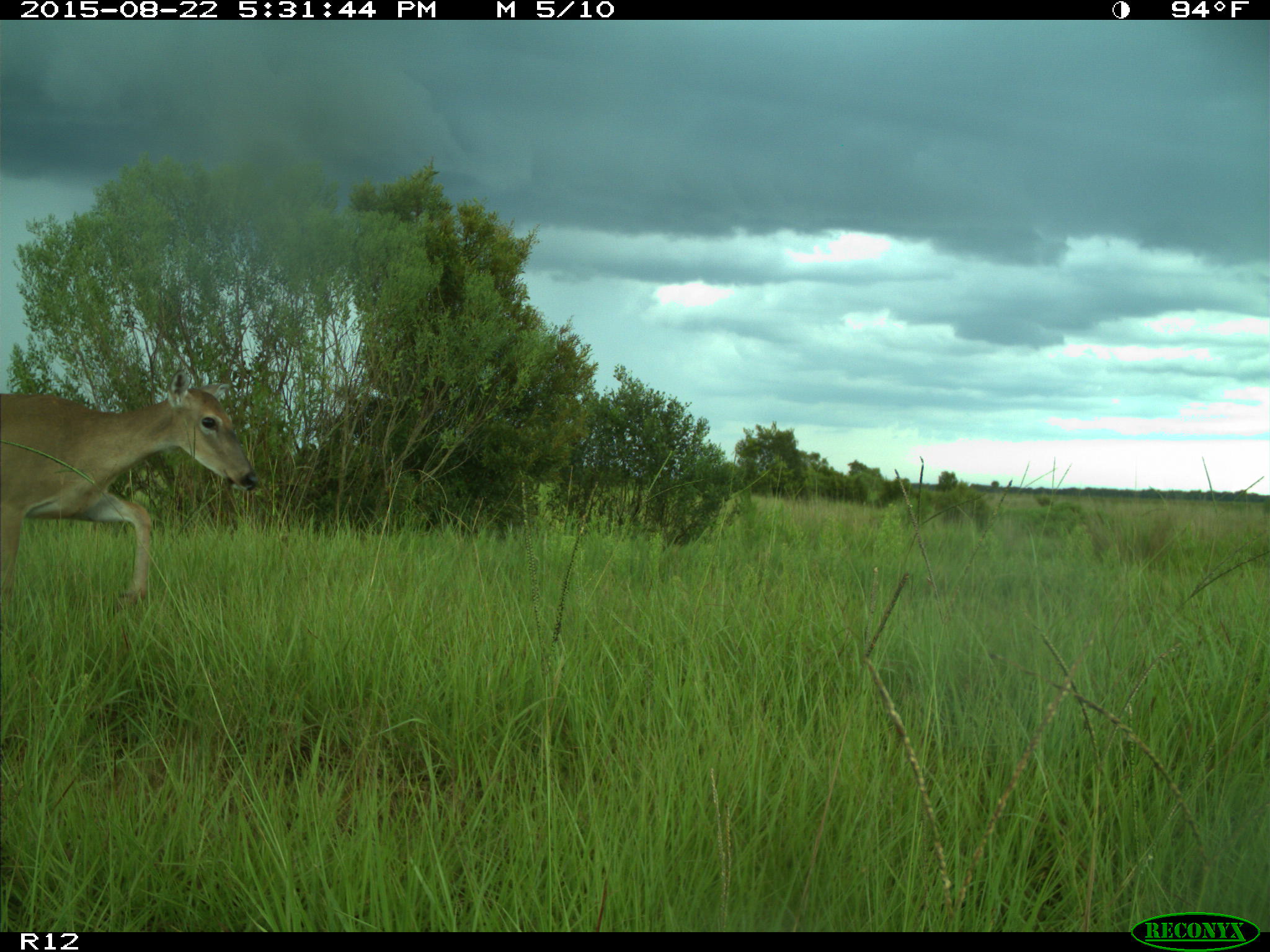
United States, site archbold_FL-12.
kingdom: Animalia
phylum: Chordata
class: Mammalia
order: Artiodactyla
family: Cervidae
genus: Odocoileus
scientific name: Odocoileus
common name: deer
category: unidentified deer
Unidentified deer (deer) (Odocoileus).